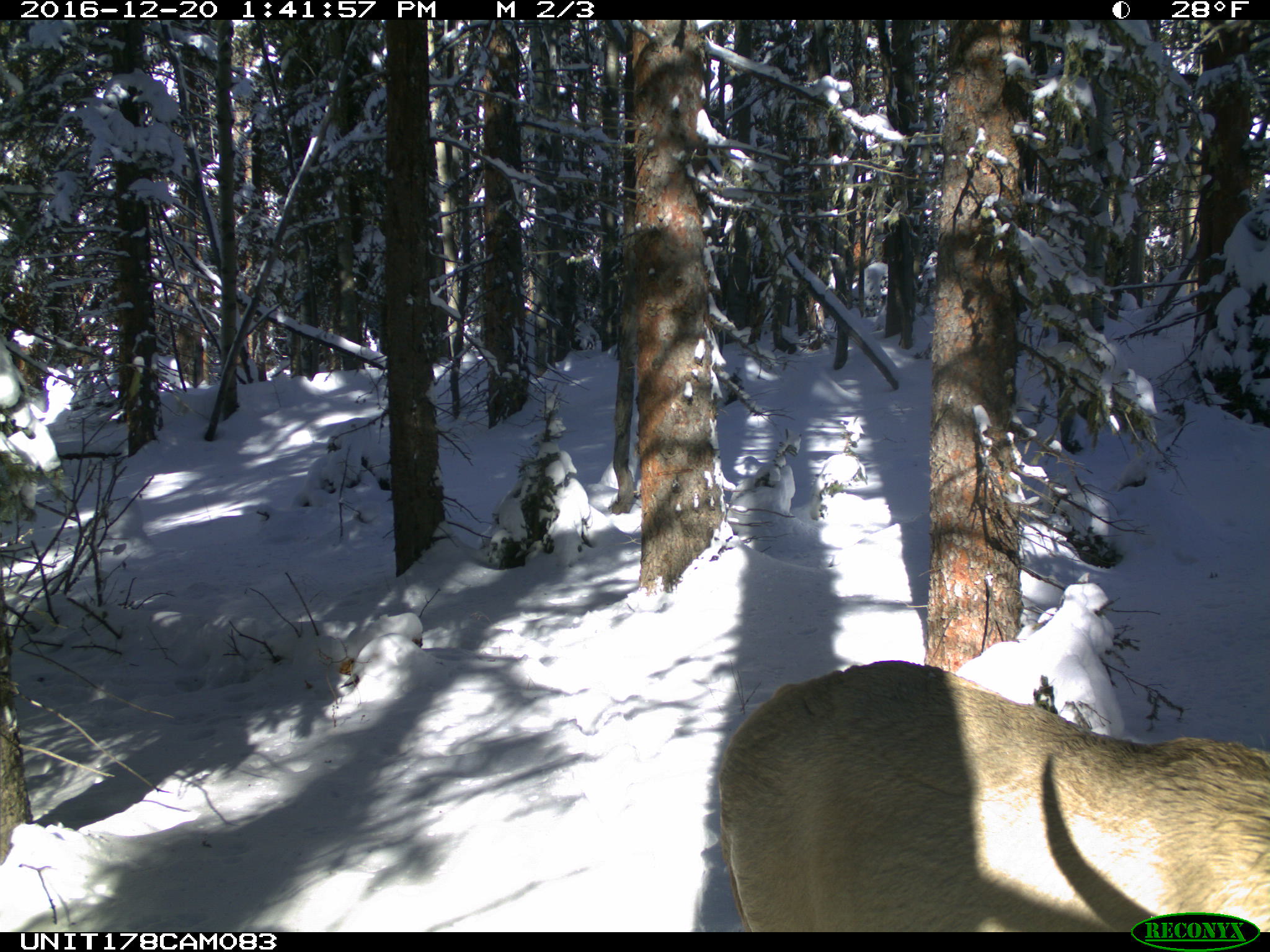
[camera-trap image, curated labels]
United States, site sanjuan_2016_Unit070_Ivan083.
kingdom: Animalia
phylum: Chordata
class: Mammalia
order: Artiodactyla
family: Cervidae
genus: Cervus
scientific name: Cervus elaphus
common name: red deer